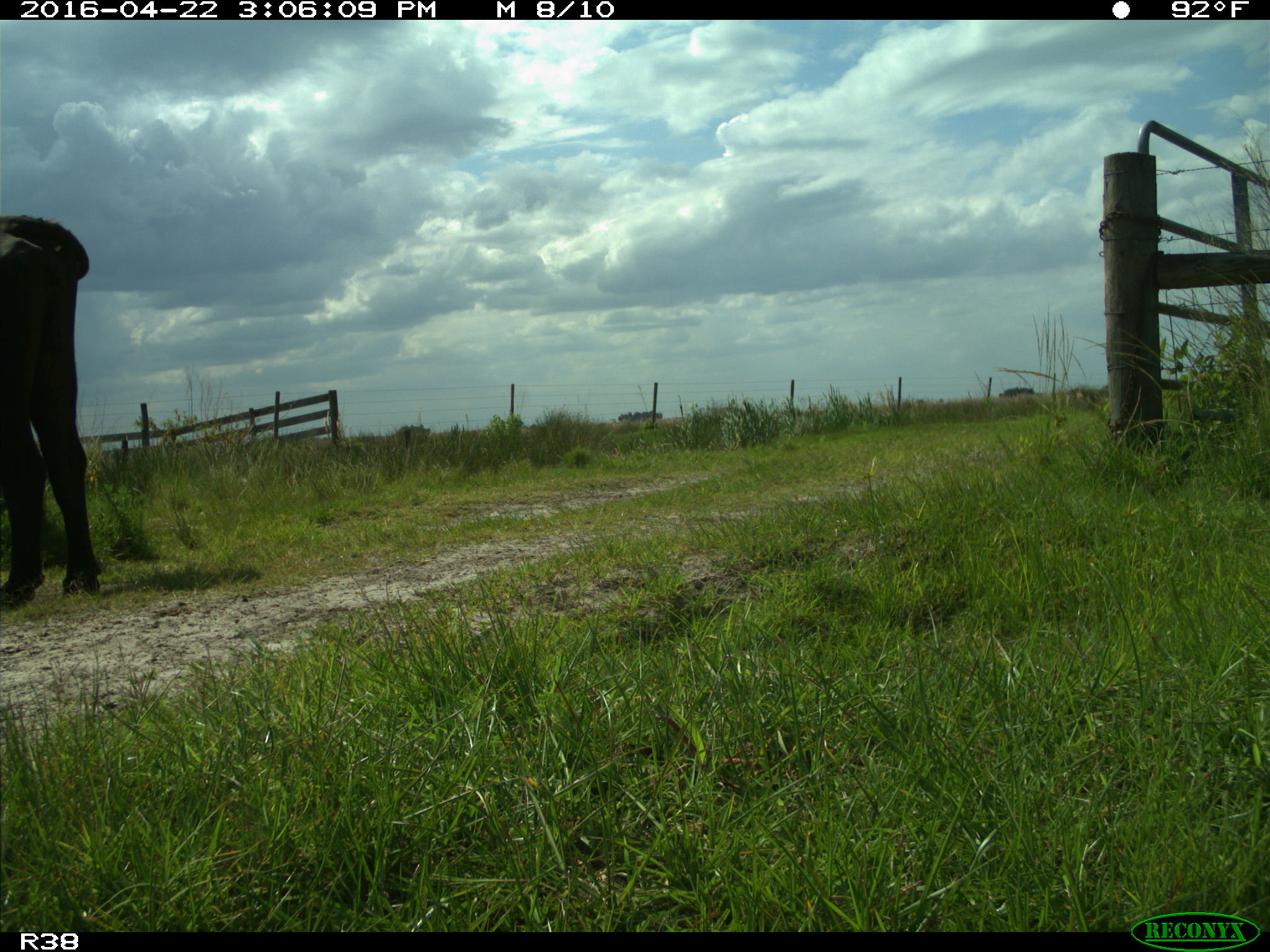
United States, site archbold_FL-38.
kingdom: Animalia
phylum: Chordata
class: Mammalia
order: Artiodactyla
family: Bovidae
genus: Bos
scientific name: Bos taurus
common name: domestic cow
Bos taurus (domestic cow).